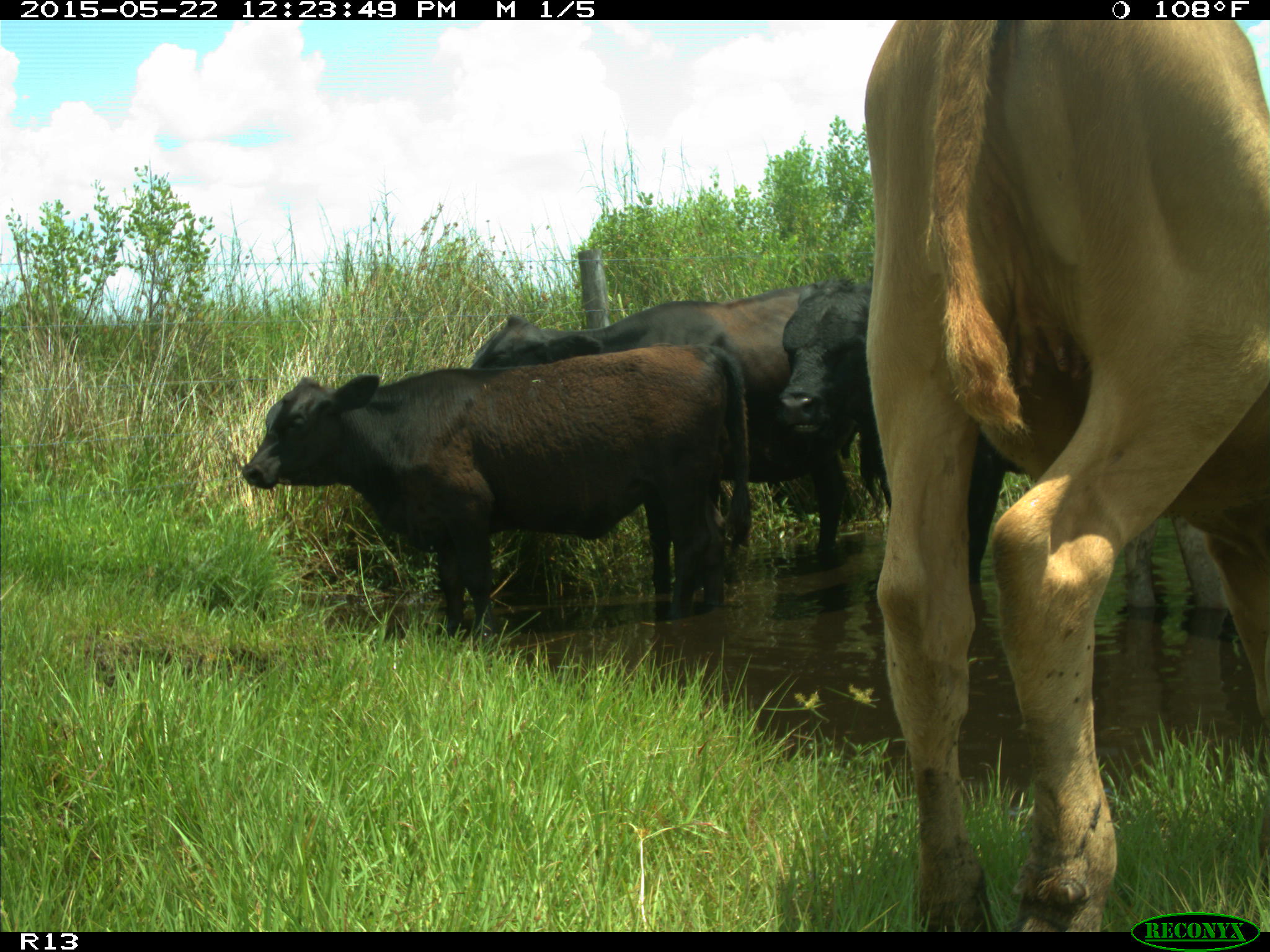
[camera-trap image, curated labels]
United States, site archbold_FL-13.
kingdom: Animalia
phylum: Chordata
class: Mammalia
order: Artiodactyla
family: Bovidae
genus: Bos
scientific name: Bos taurus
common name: domestic cow